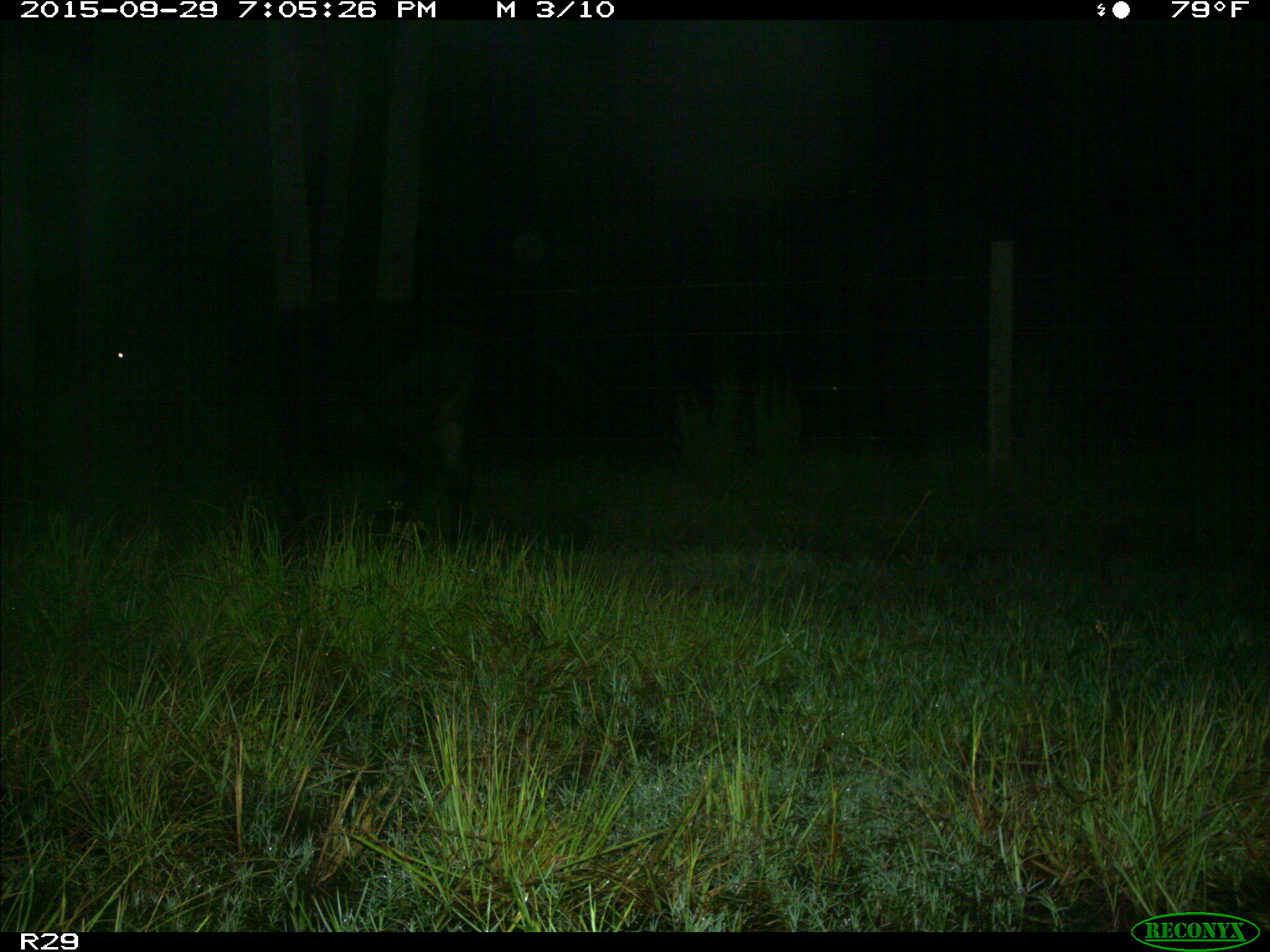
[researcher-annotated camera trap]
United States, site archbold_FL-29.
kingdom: Animalia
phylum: Chordata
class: Mammalia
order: Artiodactyla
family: Bovidae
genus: Bos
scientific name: Bos taurus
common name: domestic cow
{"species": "Bos taurus (domestic cow)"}